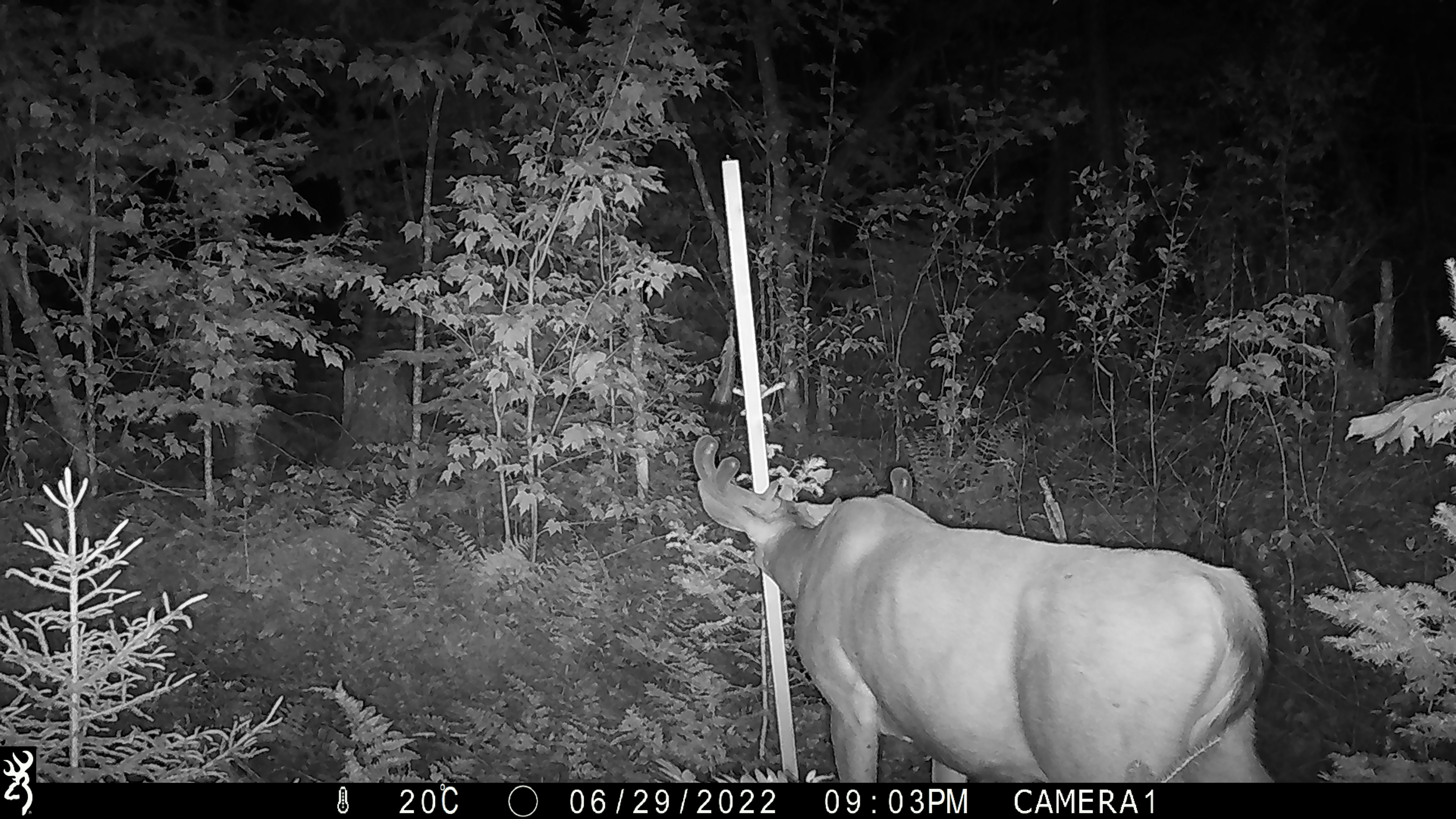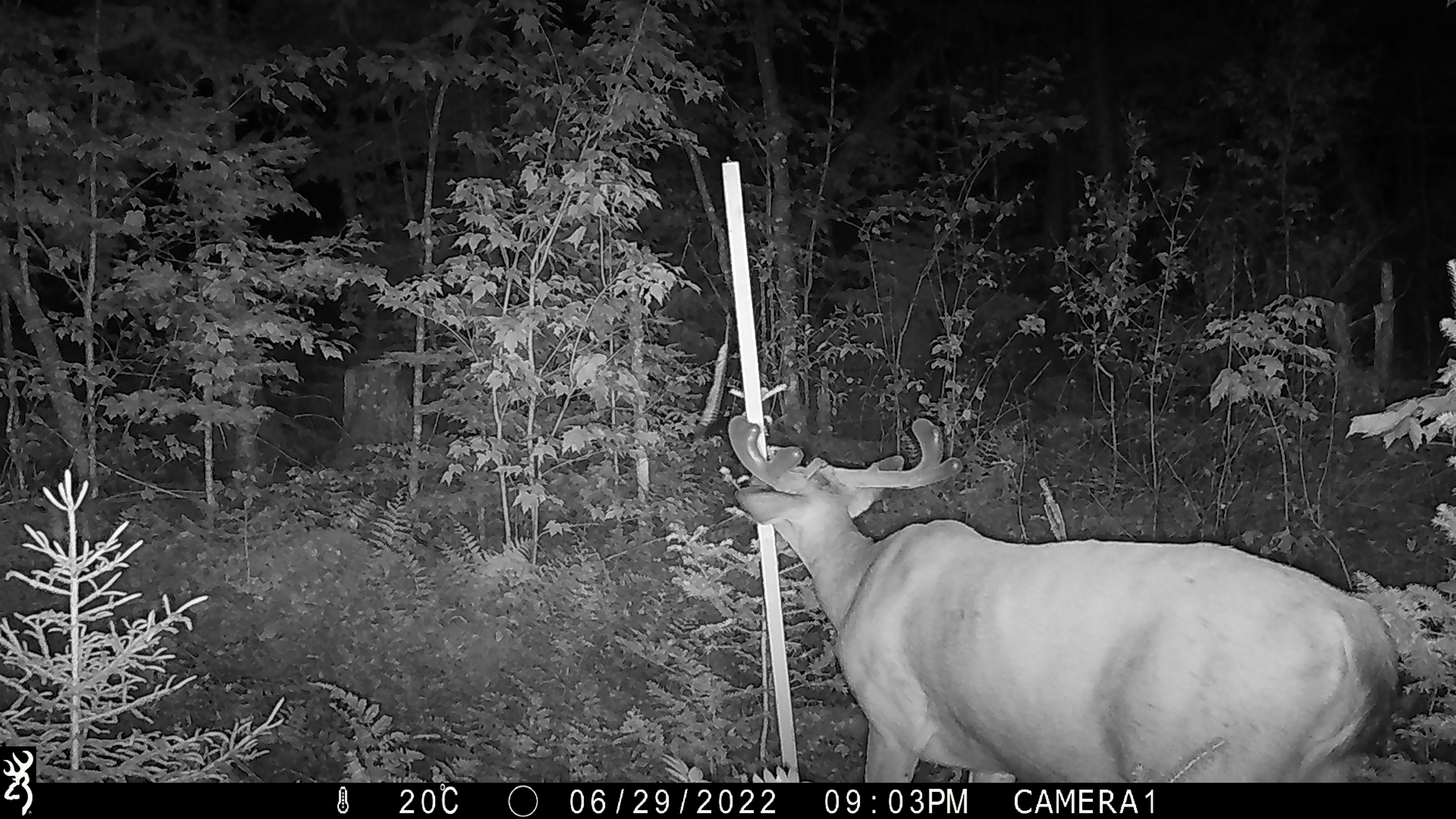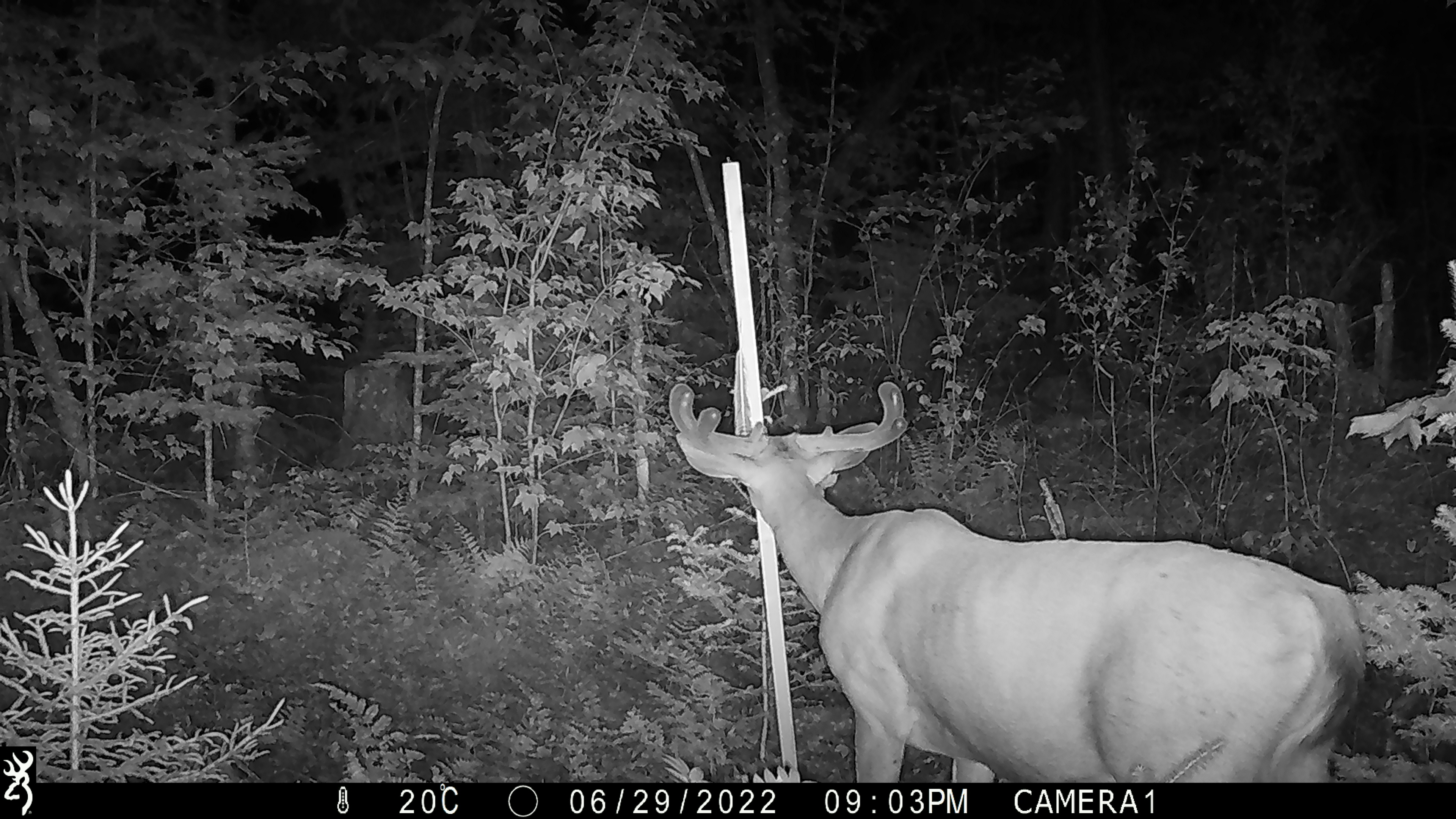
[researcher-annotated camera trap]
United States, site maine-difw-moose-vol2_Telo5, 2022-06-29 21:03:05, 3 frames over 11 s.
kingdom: Animalia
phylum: Chordata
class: Mammalia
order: Artiodactyla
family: Cervidae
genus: Odocoileus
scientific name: Odocoileus virginianus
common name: white-tailed deer